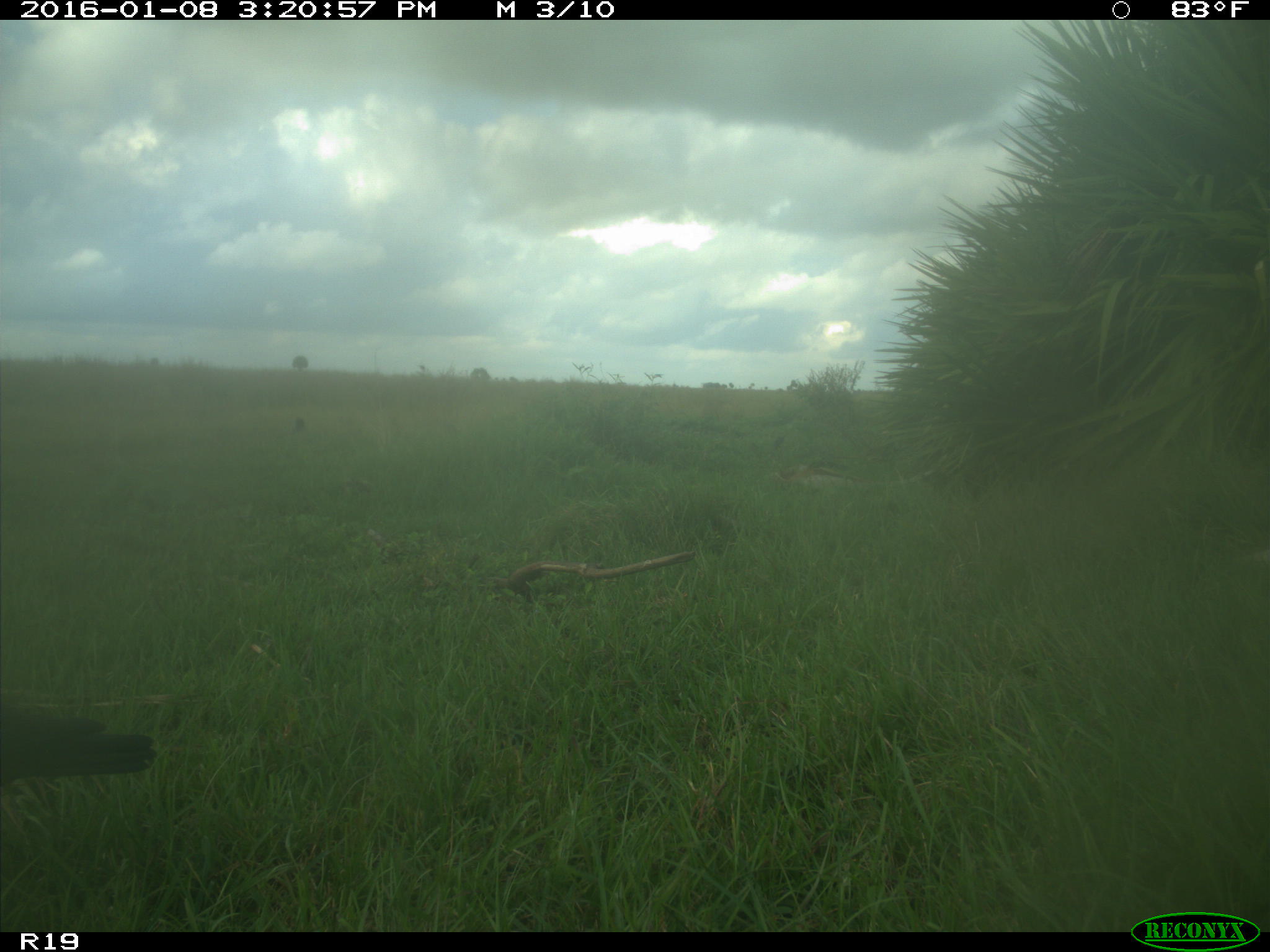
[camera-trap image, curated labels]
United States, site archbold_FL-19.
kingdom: Animalia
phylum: Chordata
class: Aves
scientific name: Aves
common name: birds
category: unidentified bird